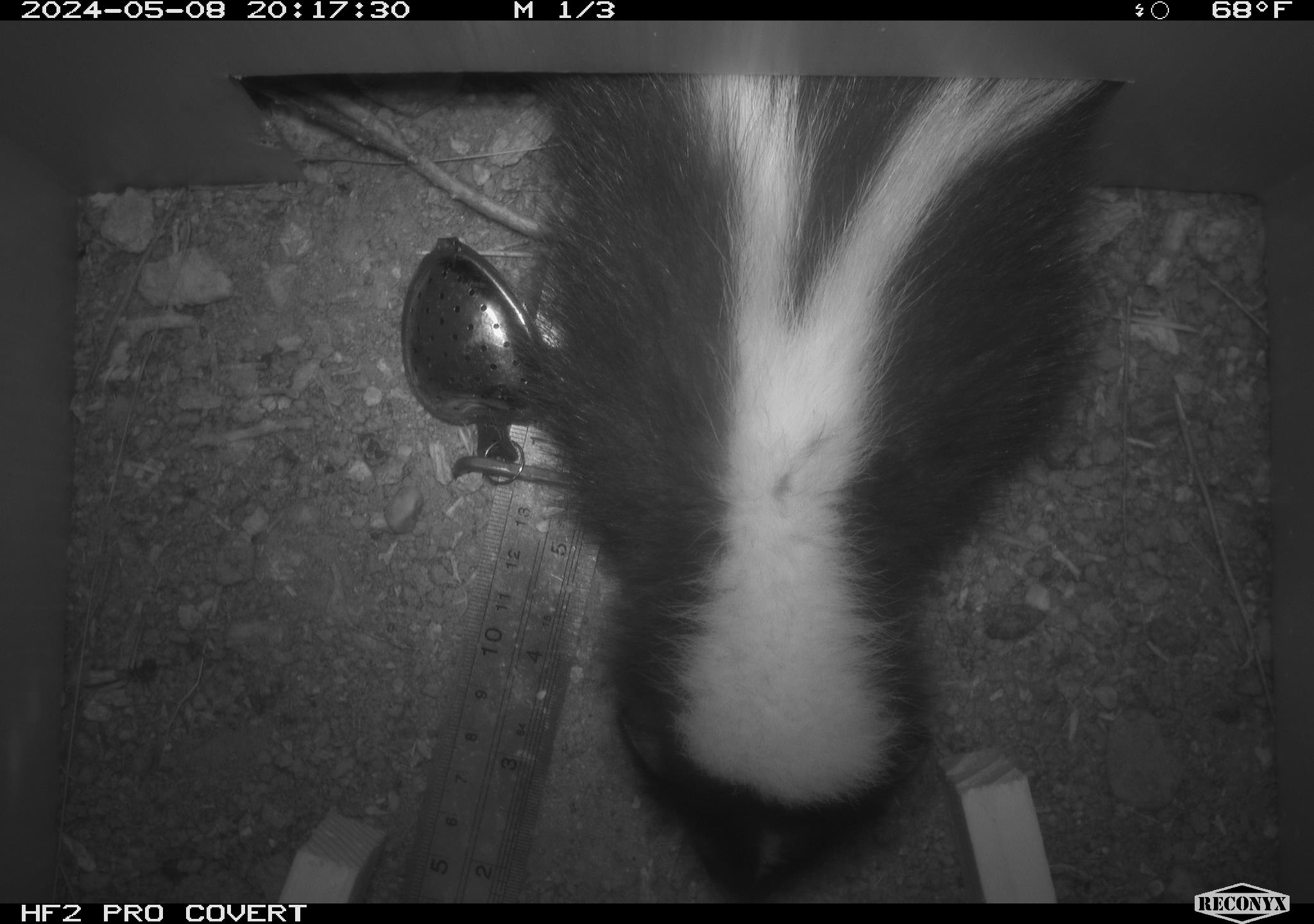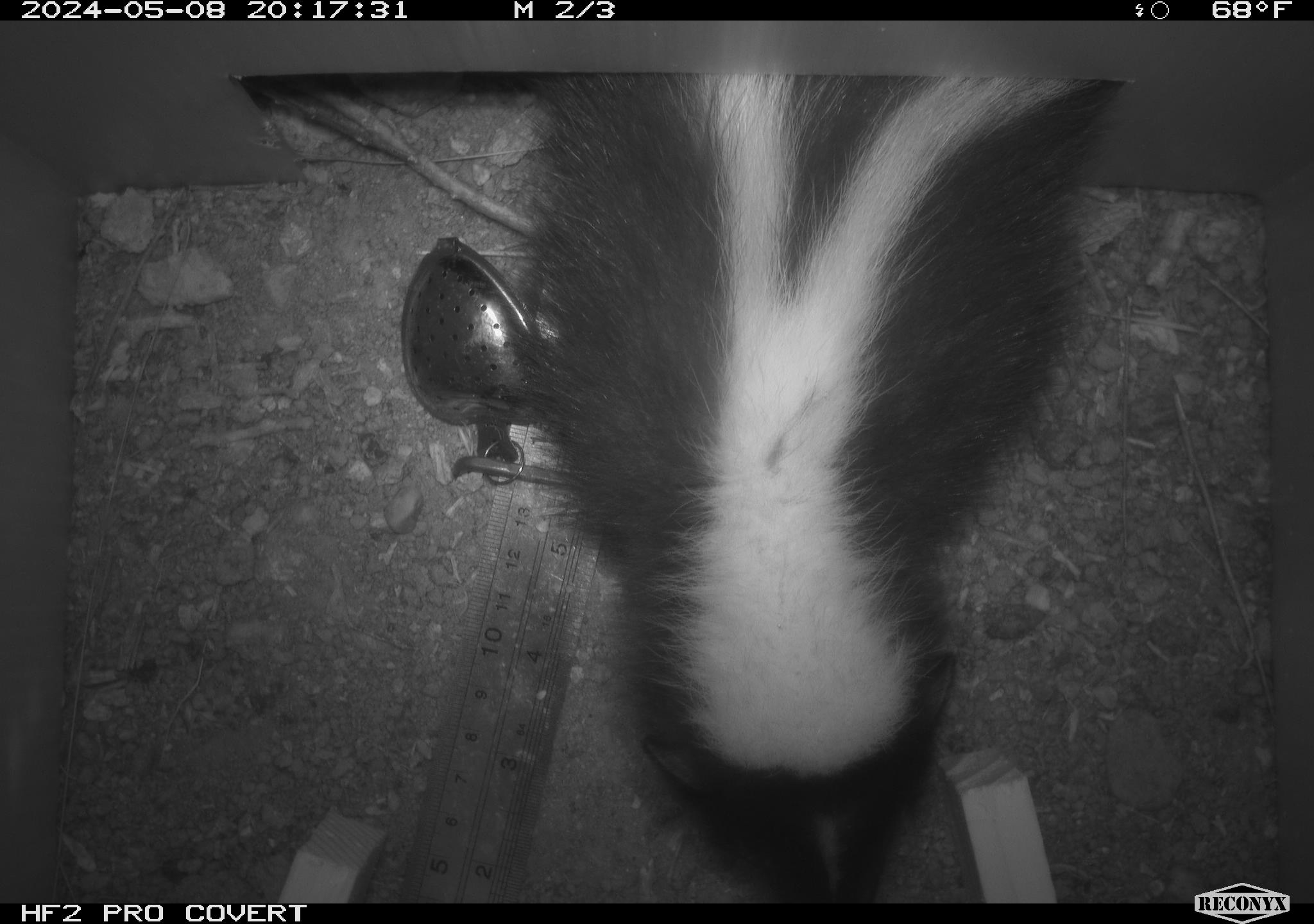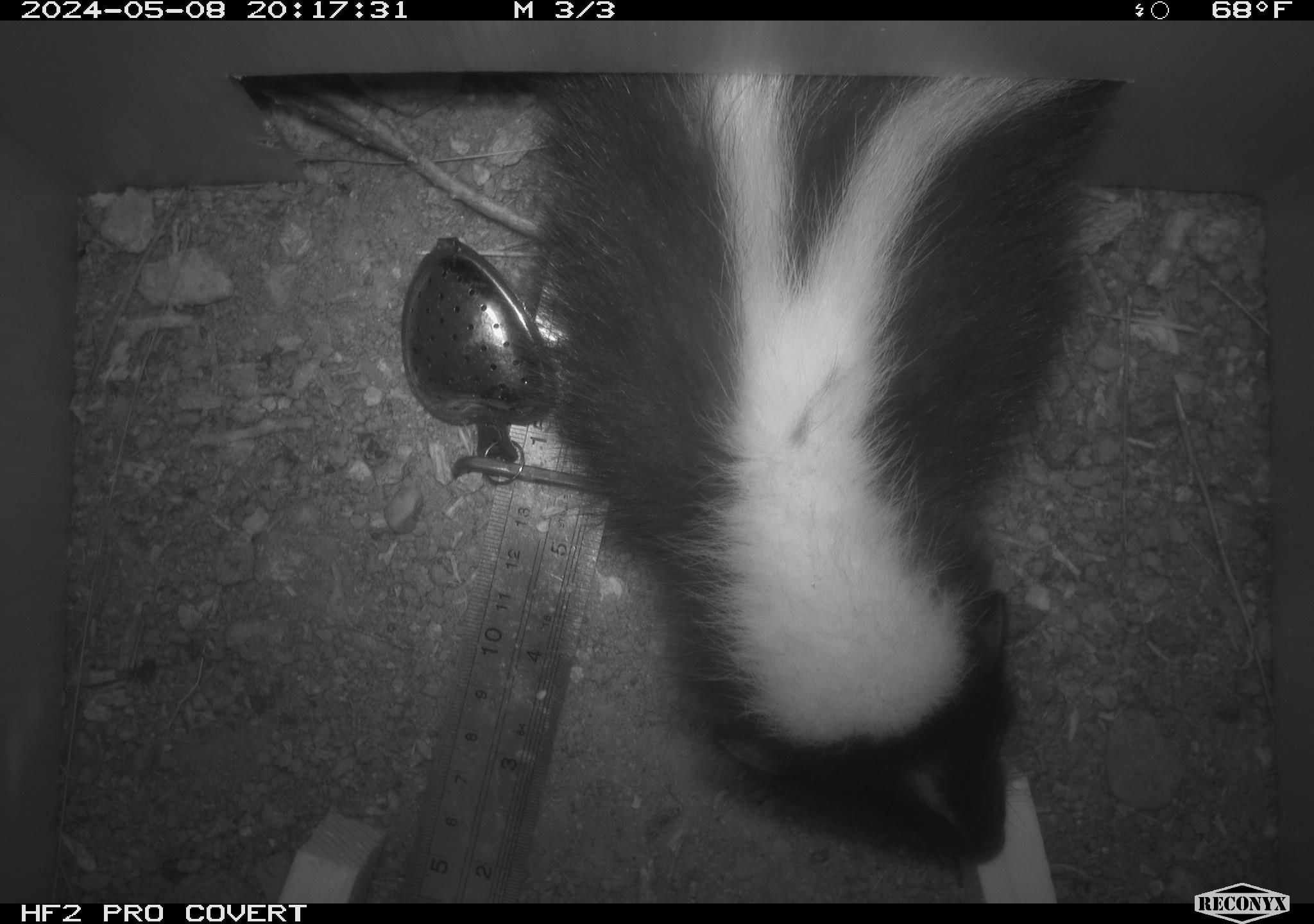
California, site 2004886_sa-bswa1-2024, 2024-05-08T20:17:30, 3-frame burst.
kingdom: Animalia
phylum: Chordata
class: Mammalia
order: Carnivora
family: Mephitidae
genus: Mephitis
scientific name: Mephitis mephitis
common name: striped skunk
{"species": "striped skunk (Mephitis mephitis)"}